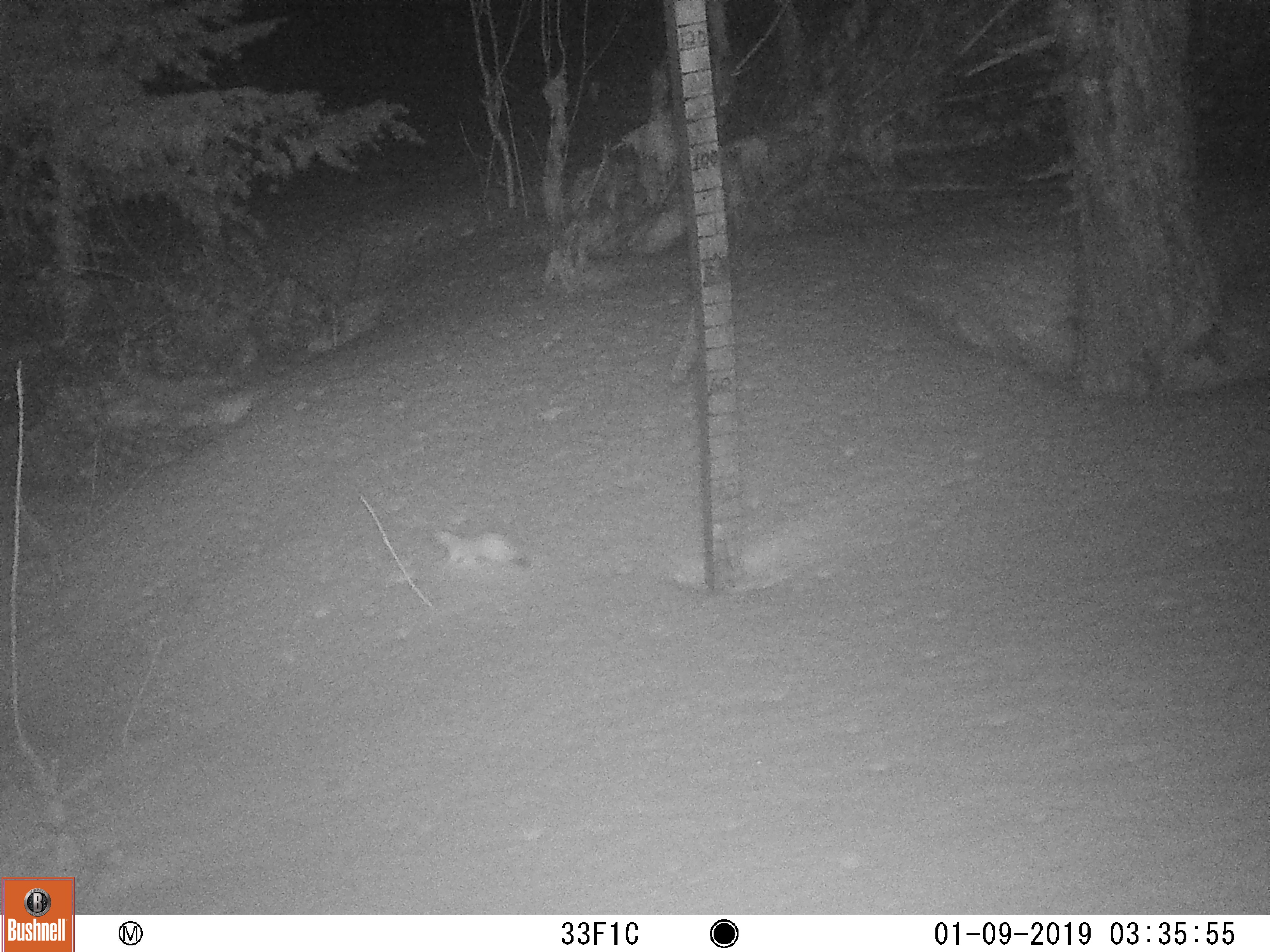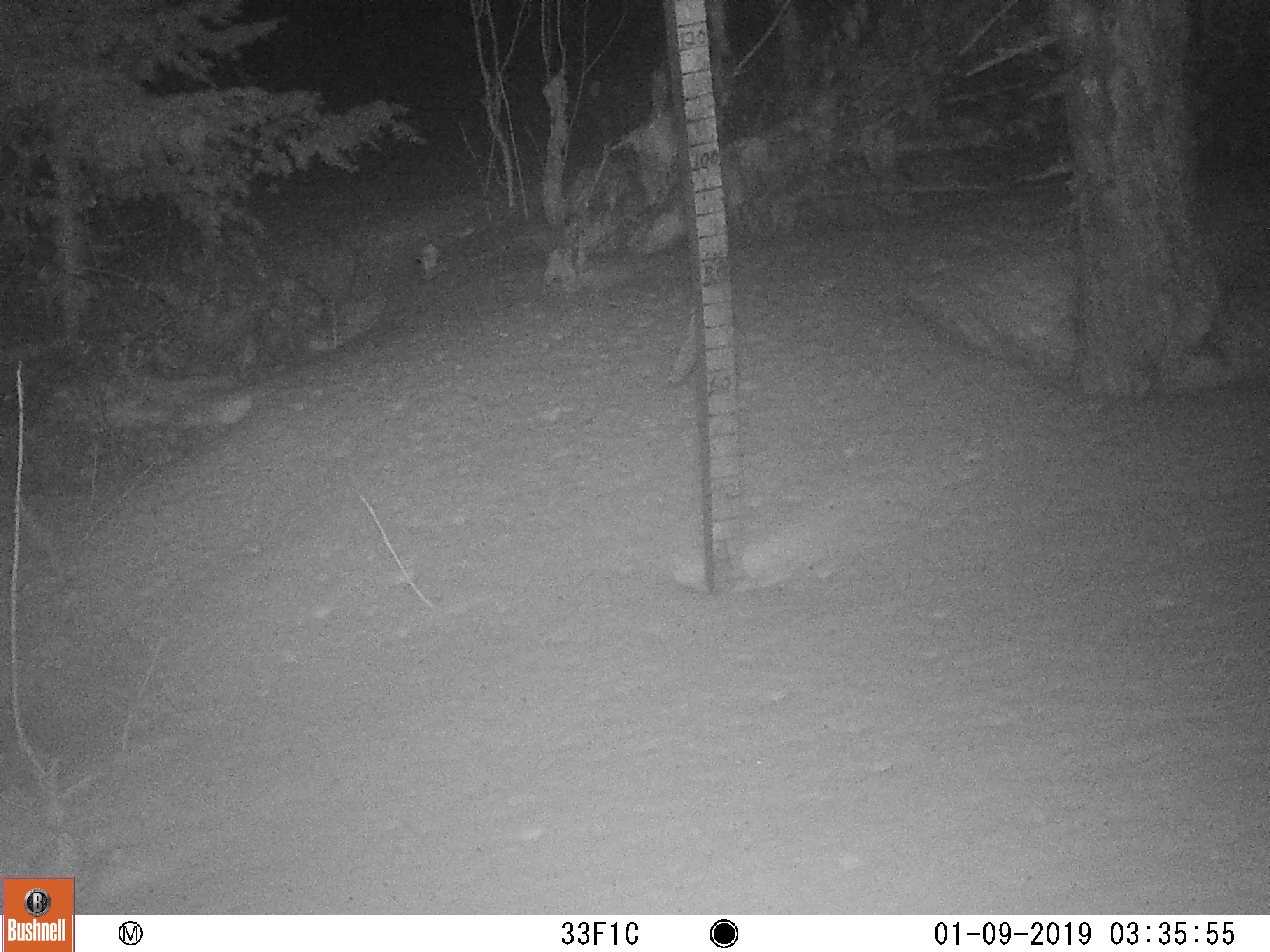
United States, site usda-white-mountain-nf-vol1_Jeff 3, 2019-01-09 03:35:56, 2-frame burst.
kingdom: Animalia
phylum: Chordata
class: Mammalia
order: Carnivora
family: Mustelidae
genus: Mustela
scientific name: Mustela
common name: weasel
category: weasel sp.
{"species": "weasel sp. (weasel) (Mustela)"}